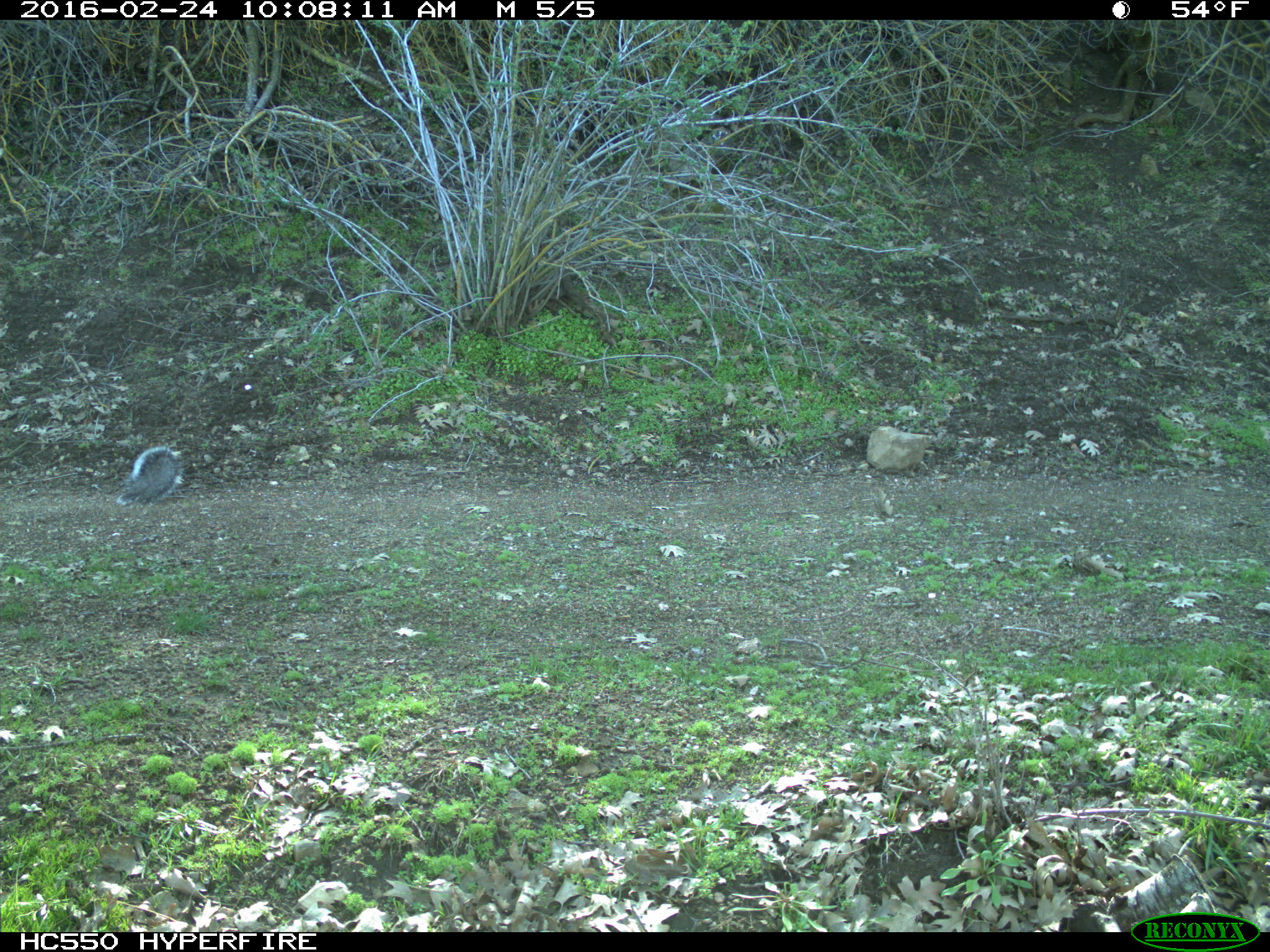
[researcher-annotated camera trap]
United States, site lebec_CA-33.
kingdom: Animalia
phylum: Chordata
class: Mammalia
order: Rodentia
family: Sciuridae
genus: Sciurus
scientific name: Sciurus carolinensis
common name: eastern gray squirrel